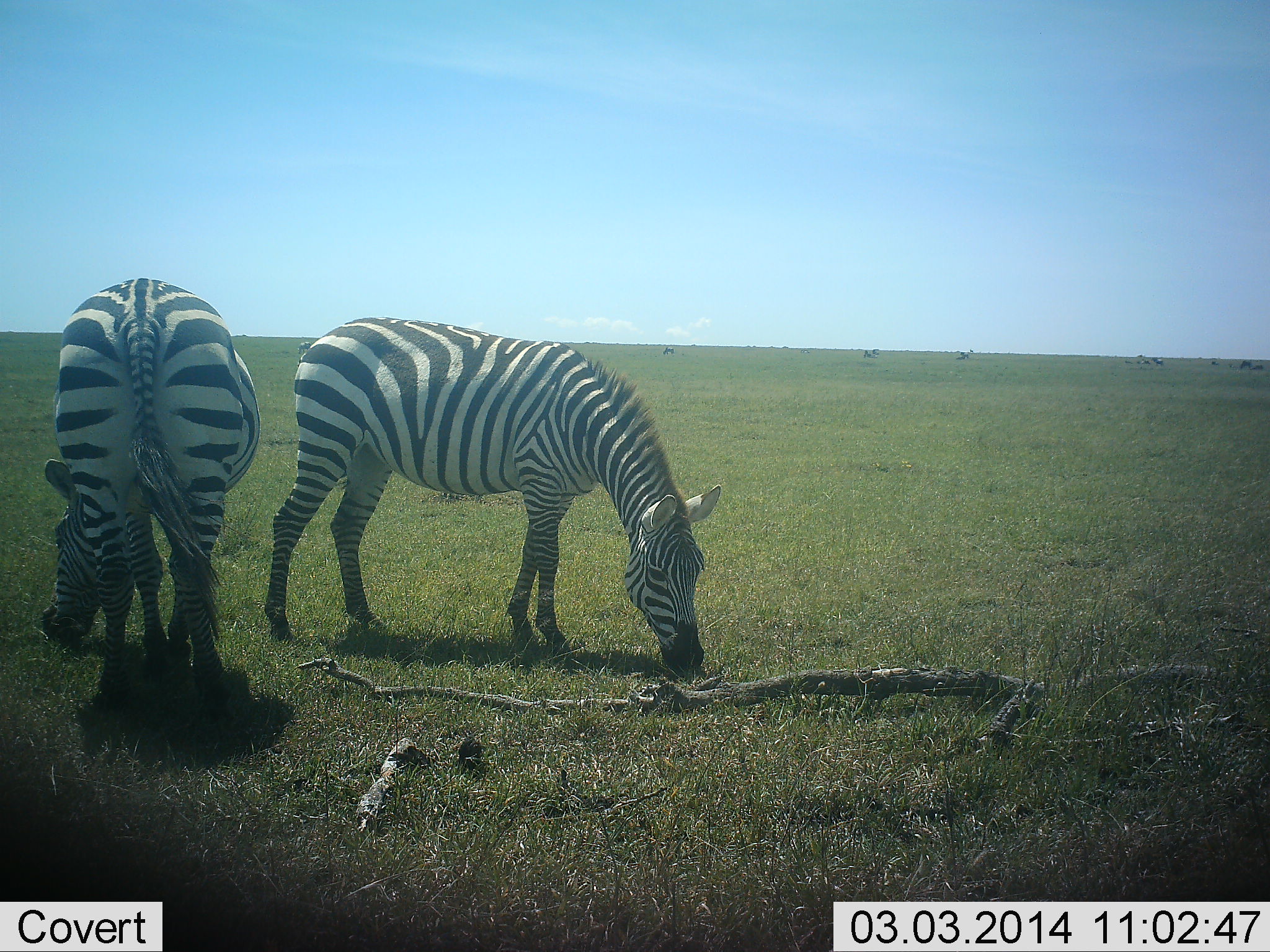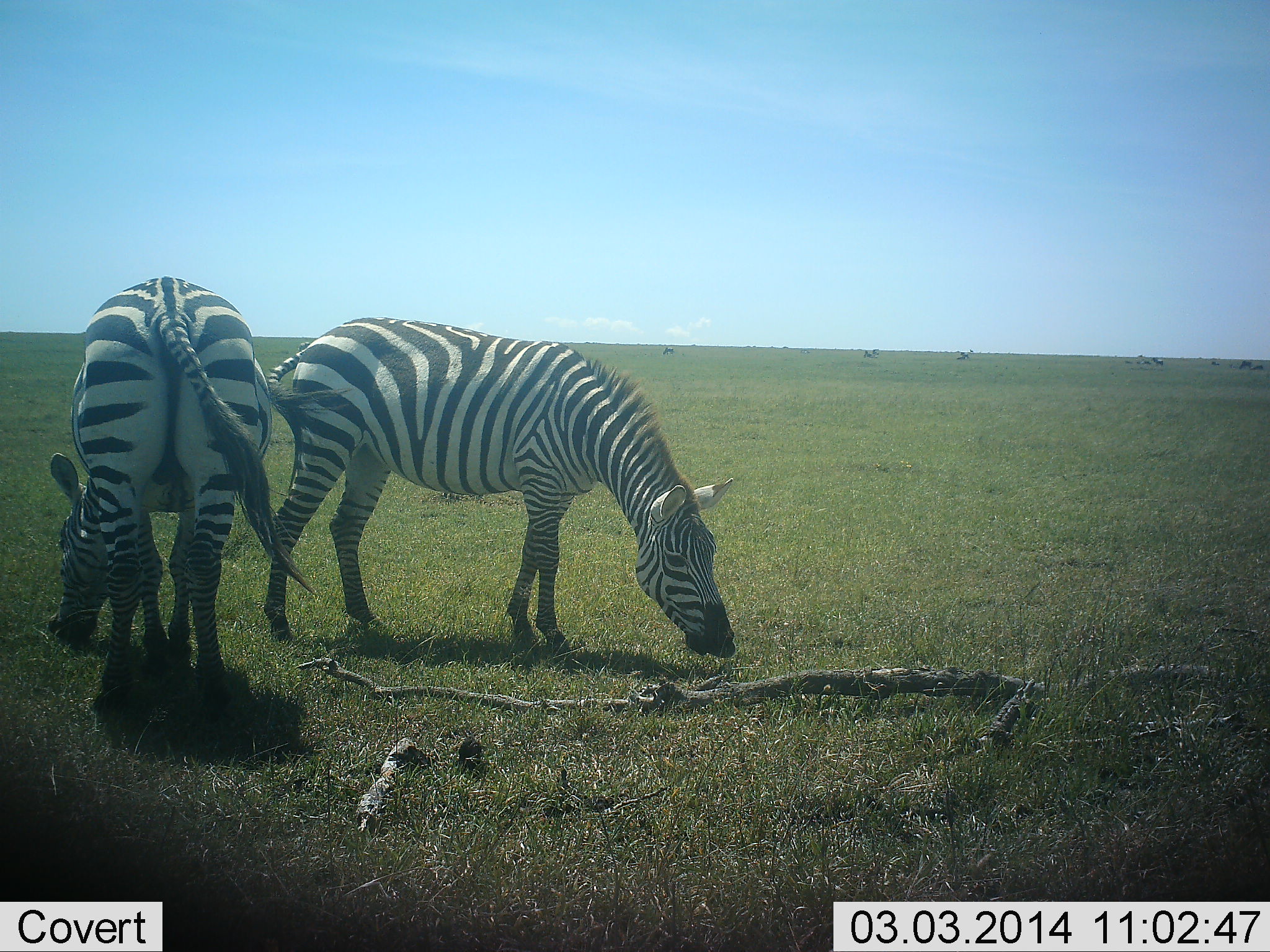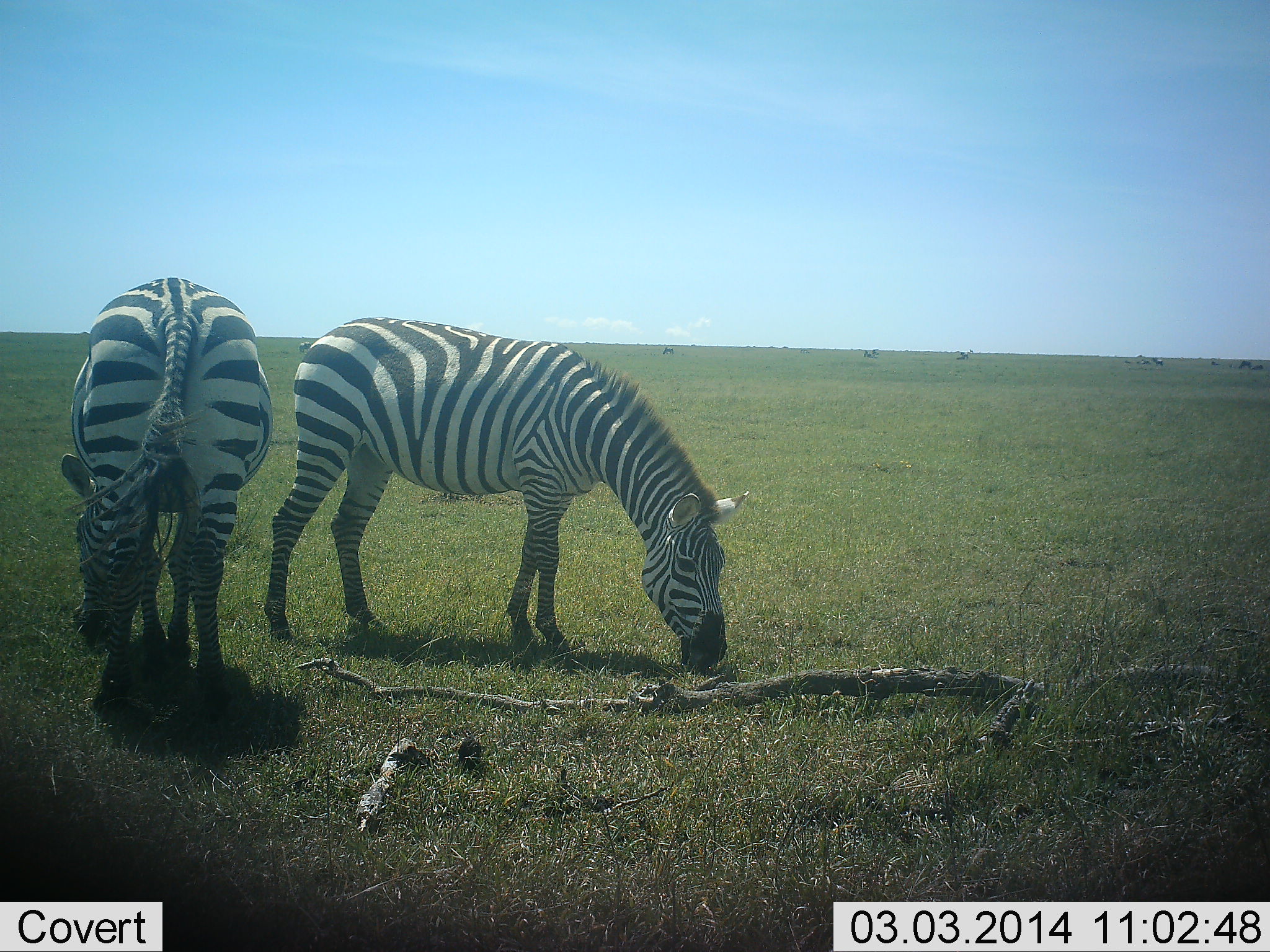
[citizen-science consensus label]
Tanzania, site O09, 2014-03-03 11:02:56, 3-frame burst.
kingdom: Animalia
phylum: Chordata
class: Mammalia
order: Perissodactyla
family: Equidae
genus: Equus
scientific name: Equus quagga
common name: plains zebra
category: zebra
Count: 2.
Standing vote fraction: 36%.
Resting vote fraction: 0%.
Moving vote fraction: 0%.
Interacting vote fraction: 0%.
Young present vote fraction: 0%.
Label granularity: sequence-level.